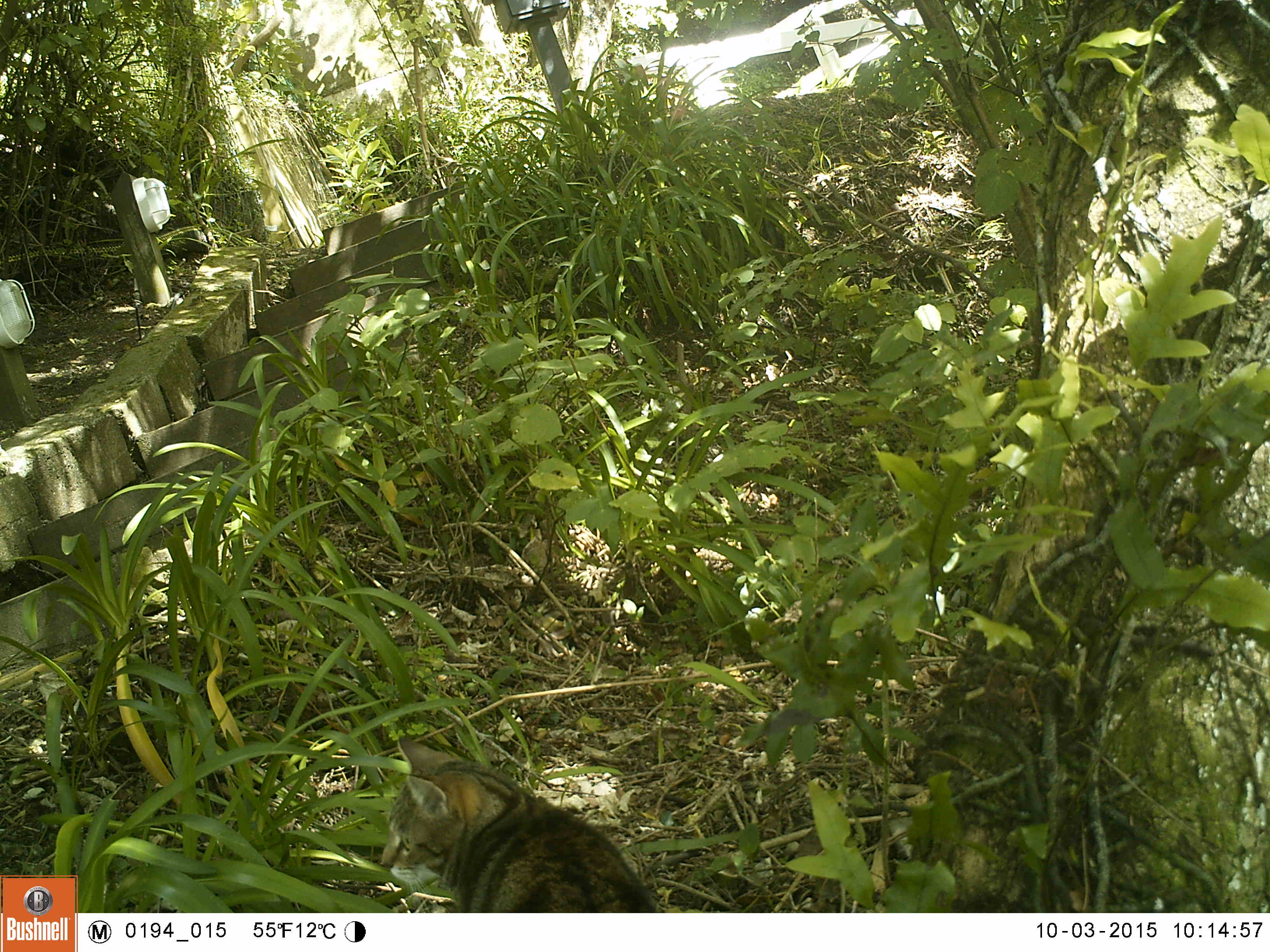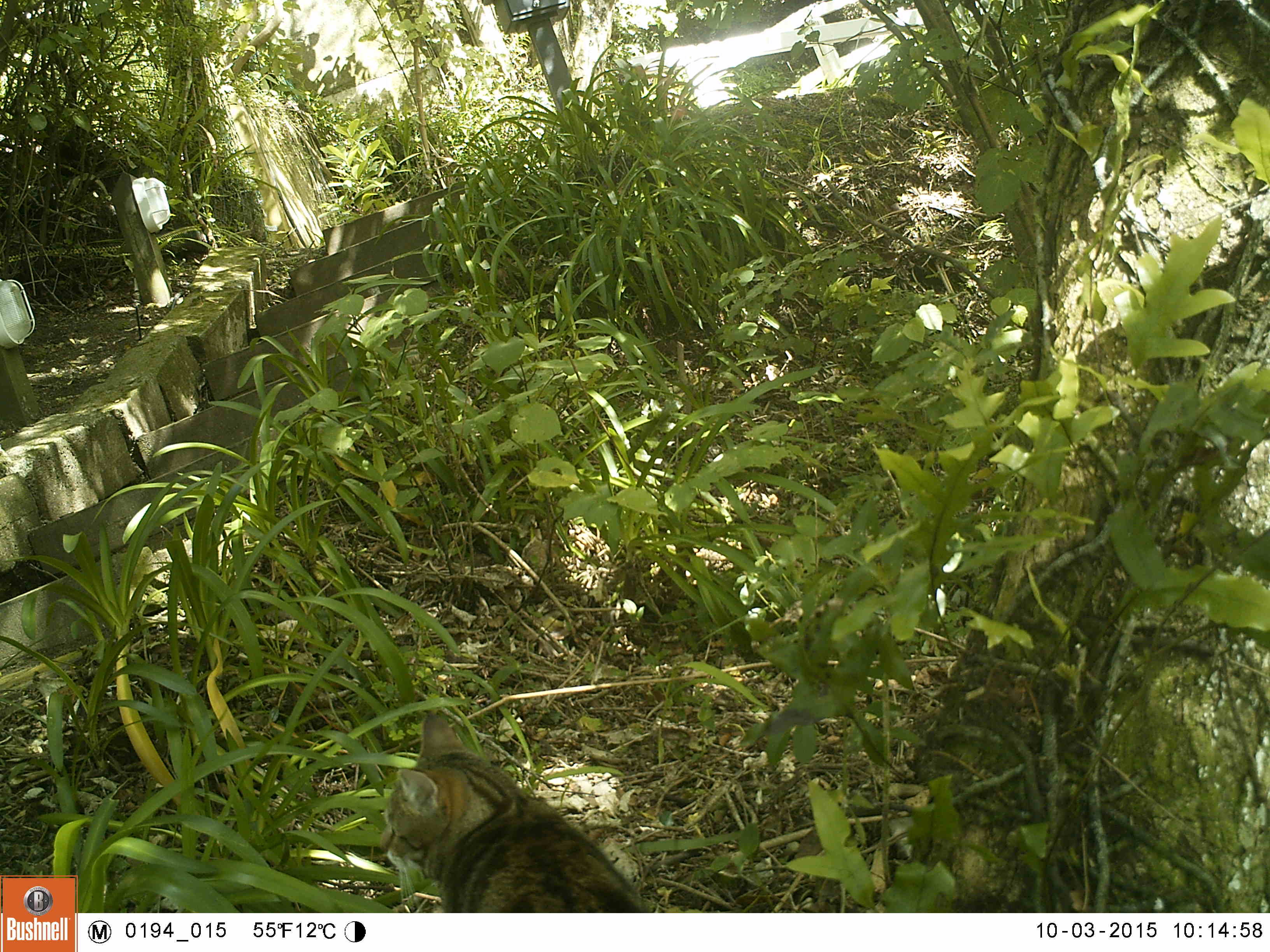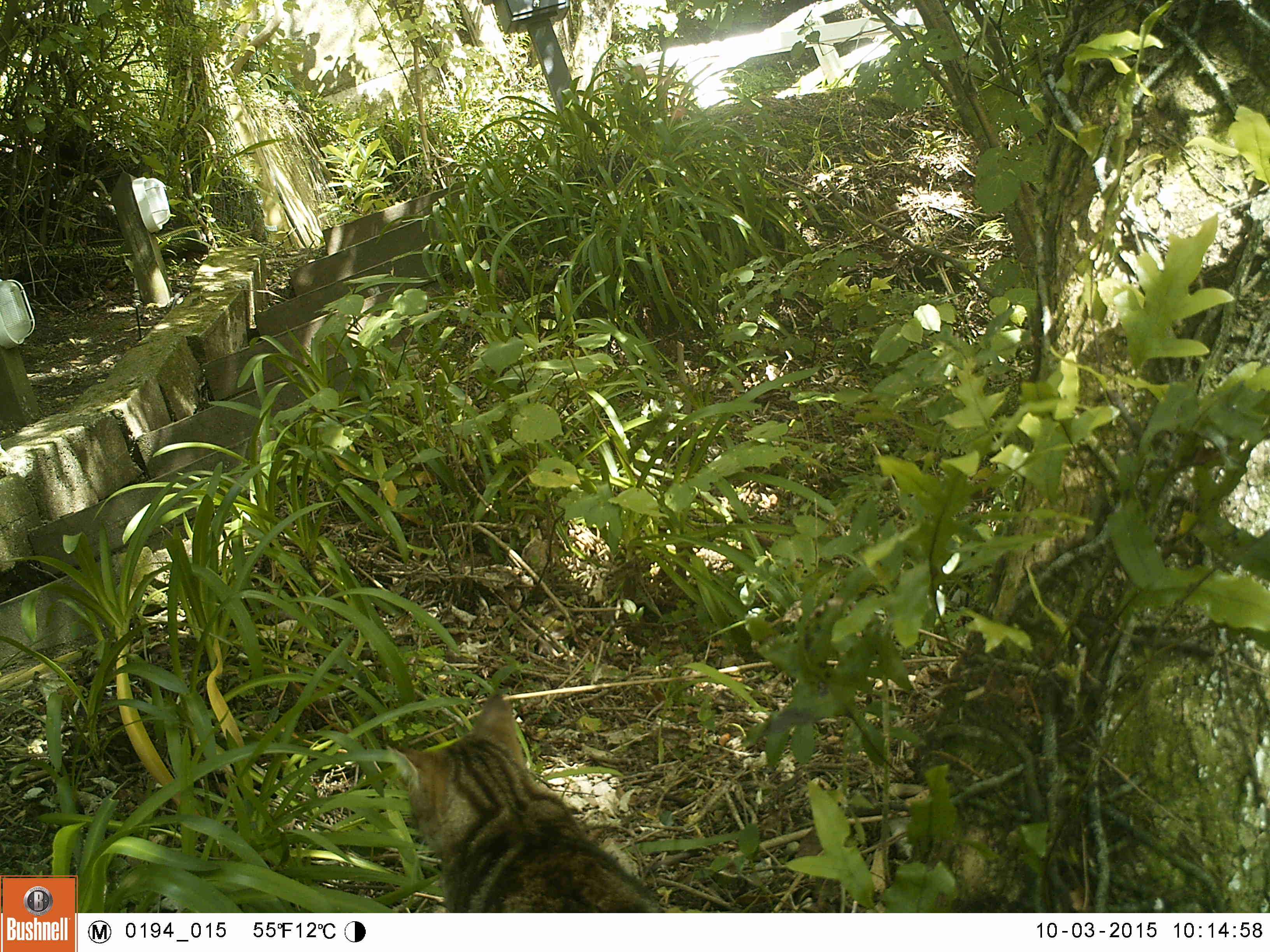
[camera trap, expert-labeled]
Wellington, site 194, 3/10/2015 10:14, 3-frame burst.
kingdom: Animalia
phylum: Chordata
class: Mammalia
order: Carnivora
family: Felidae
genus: Felis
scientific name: Felis catus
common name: cat